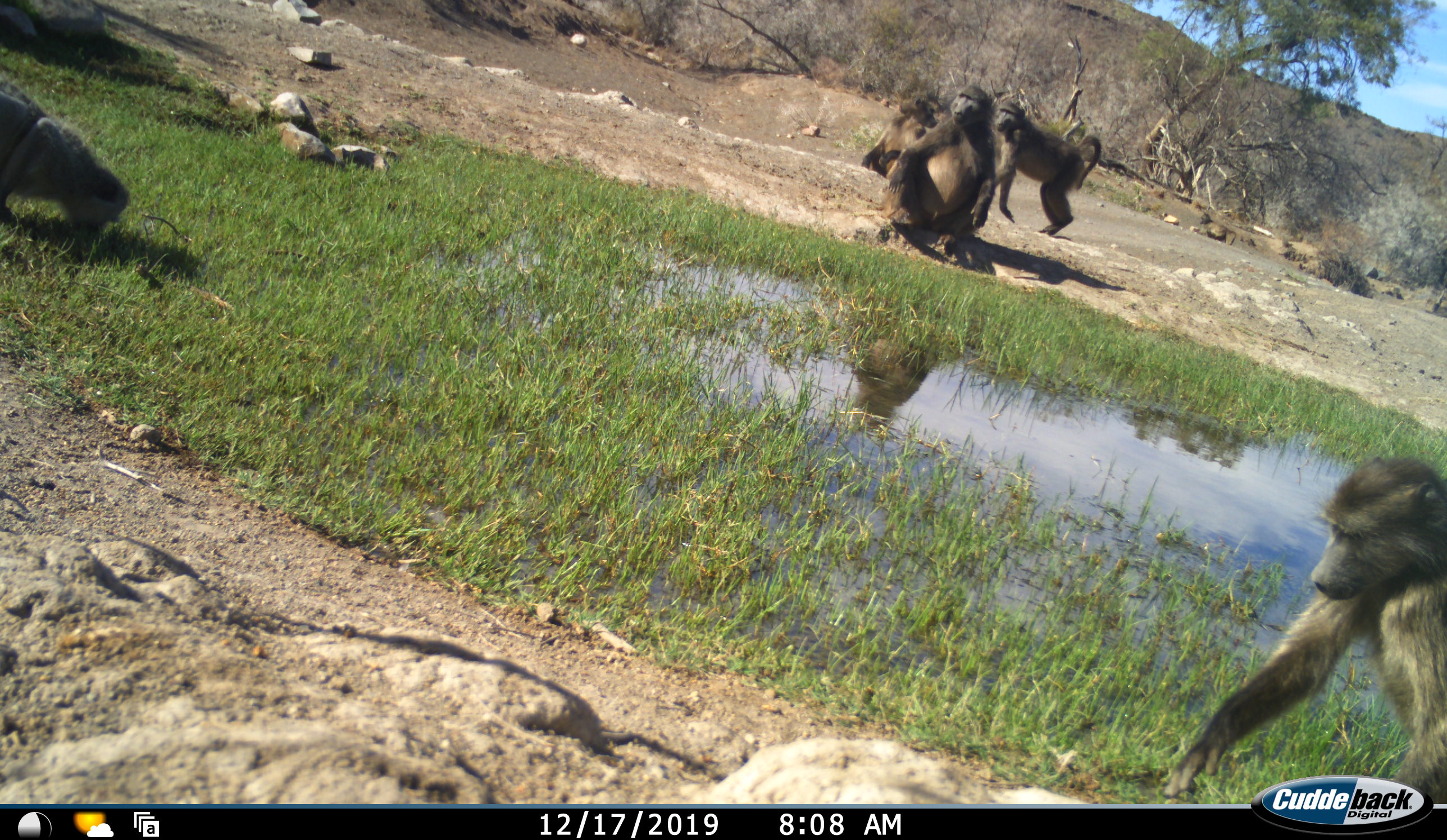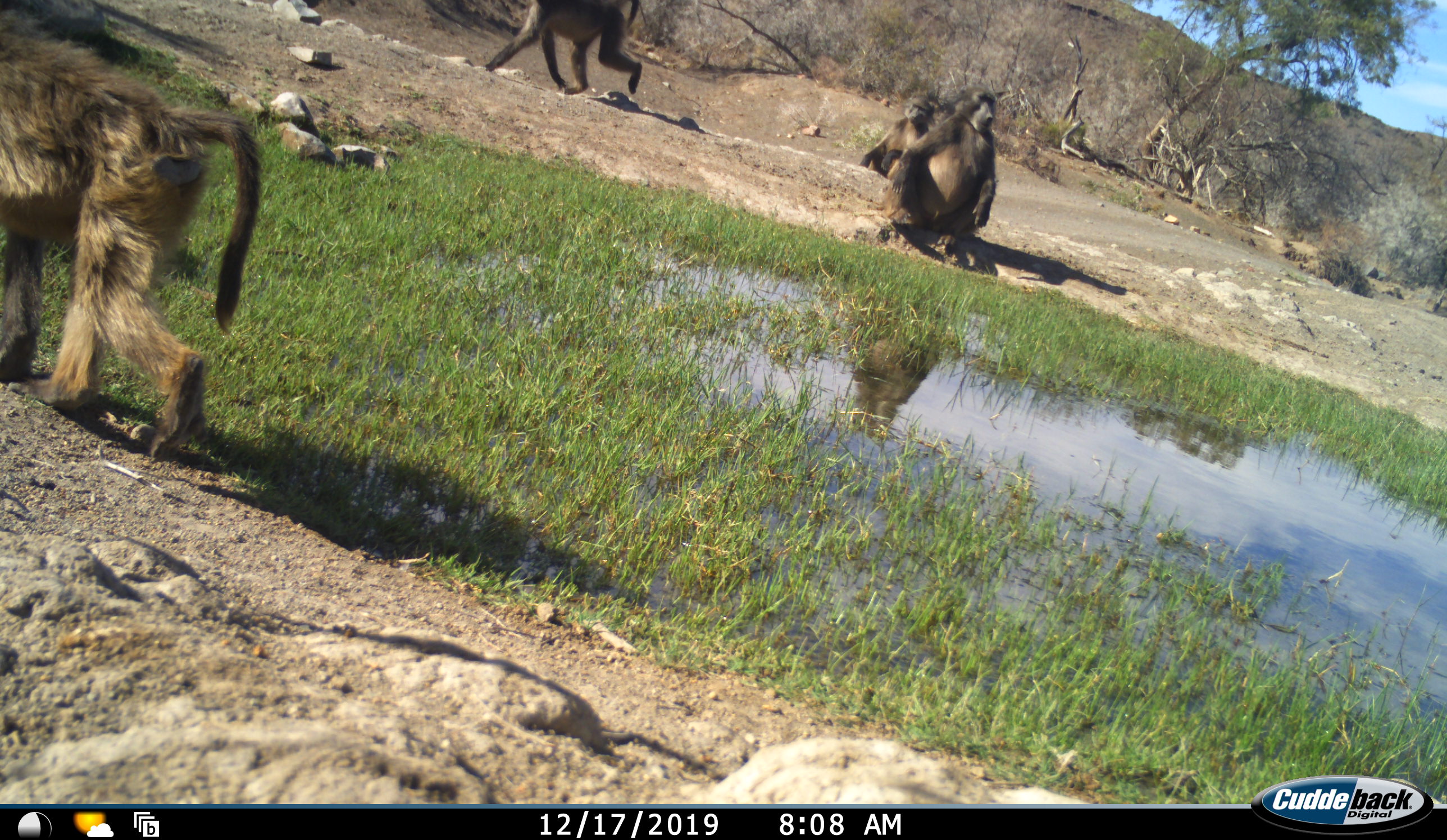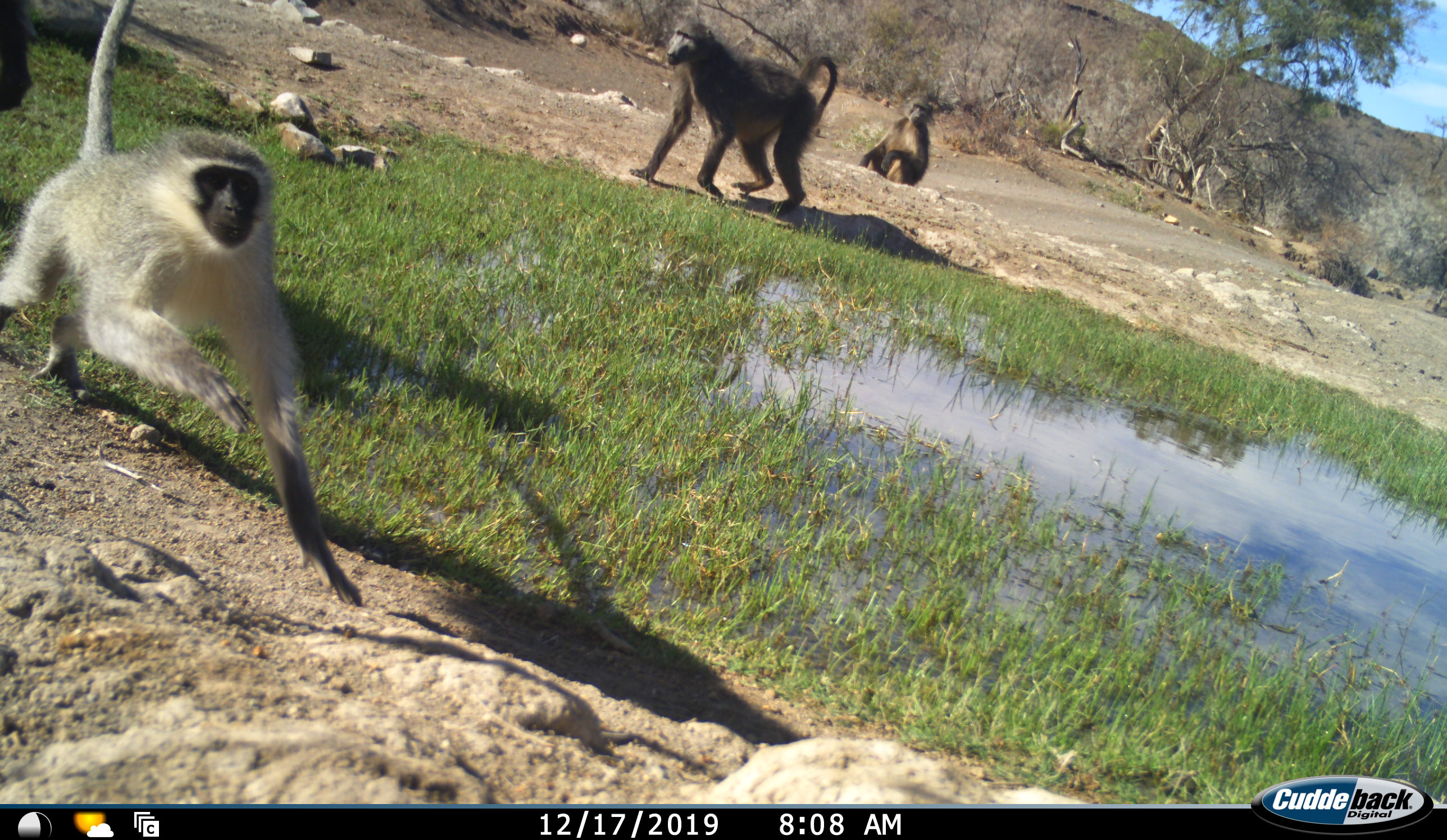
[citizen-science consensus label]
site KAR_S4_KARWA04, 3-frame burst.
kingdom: Animalia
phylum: Chordata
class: Mammalia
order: Primates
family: Cercopithecidae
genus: Papio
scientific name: Papio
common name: baboon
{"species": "baboon (Papio)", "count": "5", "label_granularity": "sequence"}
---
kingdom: Animalia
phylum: Chordata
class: Mammalia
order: Primates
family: Cercopithecidae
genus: Chlorocebus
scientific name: Chlorocebus pygerythrus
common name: vervet monkey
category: monkeyvervet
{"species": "monkeyvervet (vervet monkey) (Chlorocebus pygerythrus)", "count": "1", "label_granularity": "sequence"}